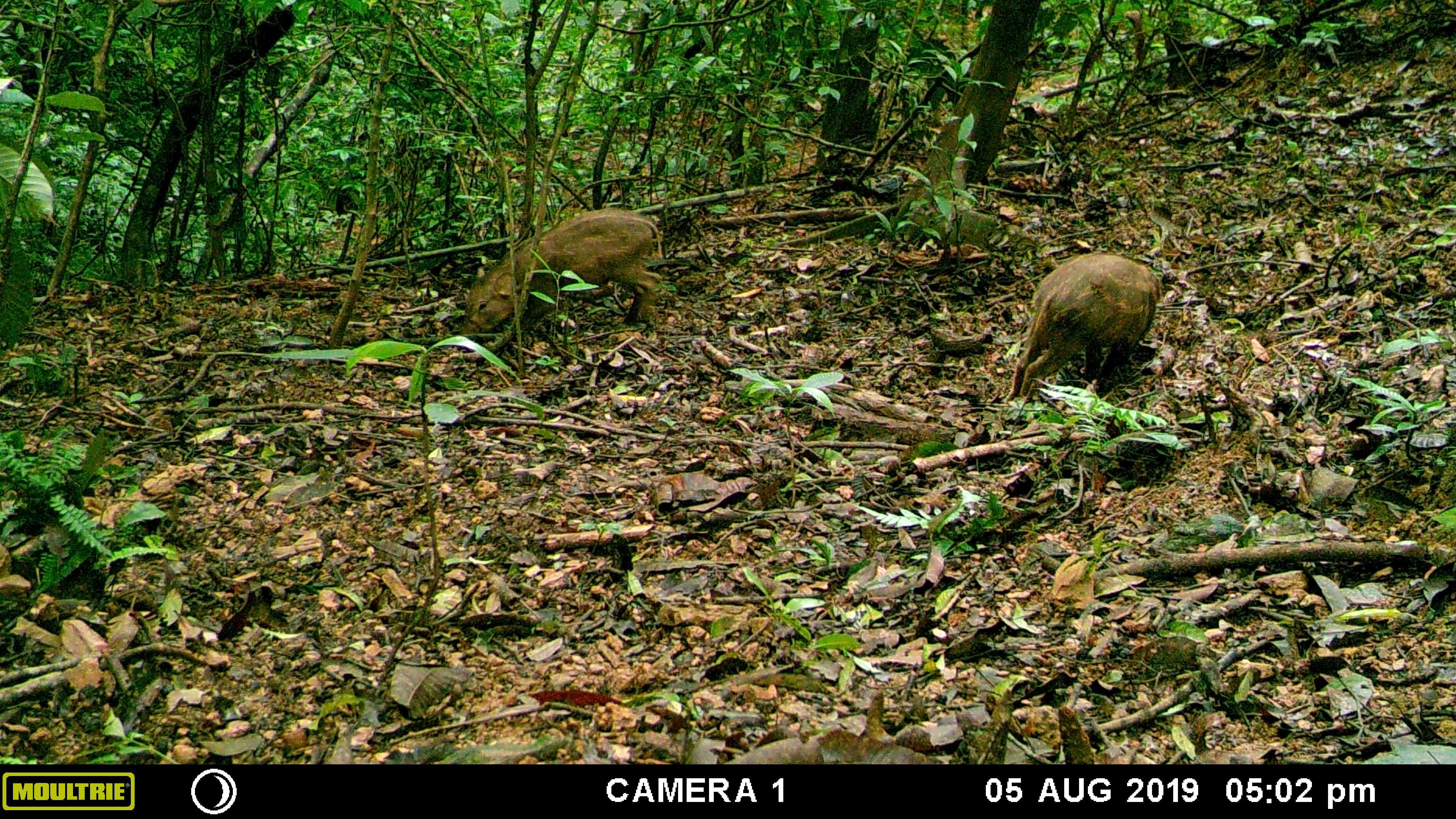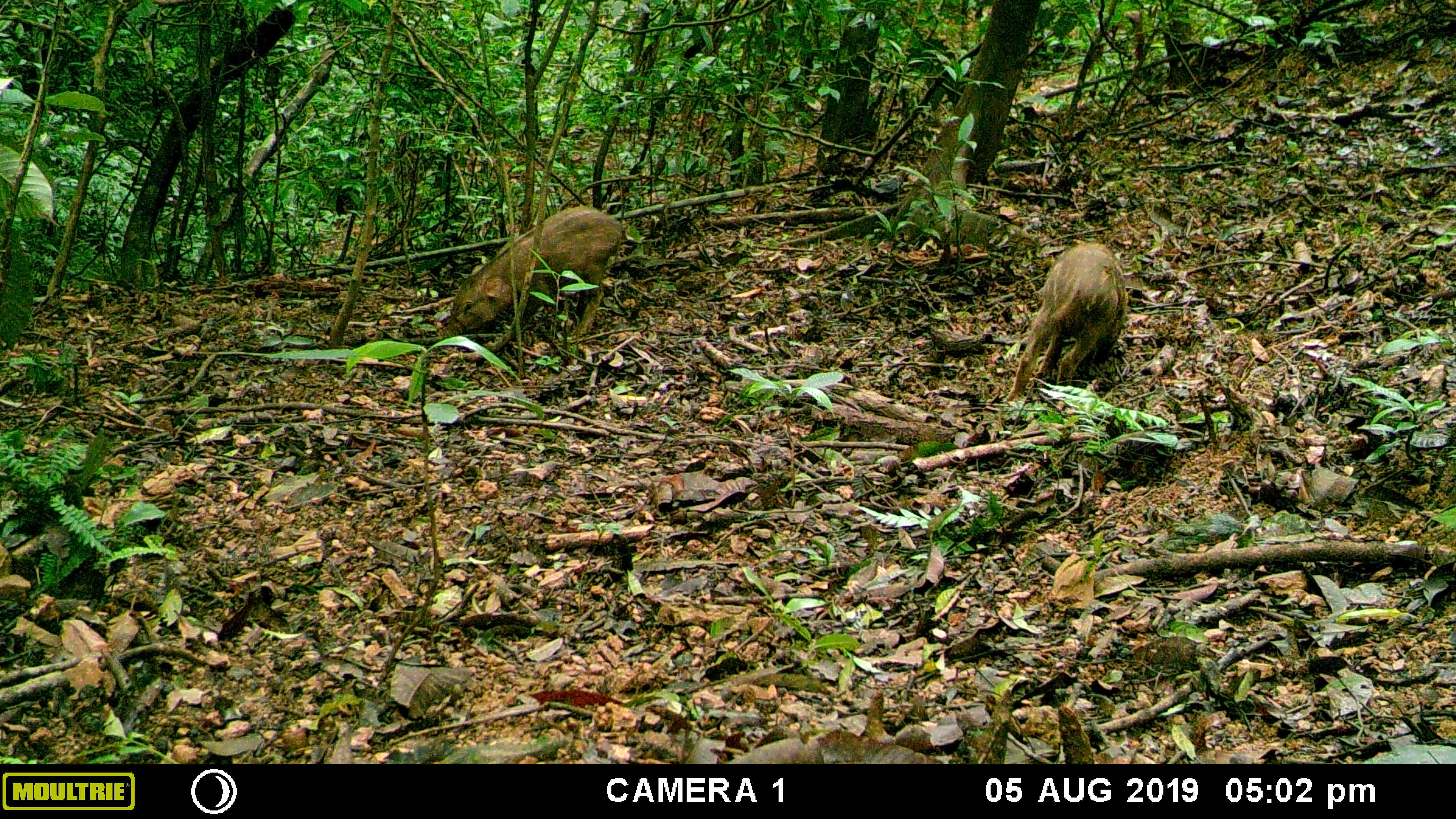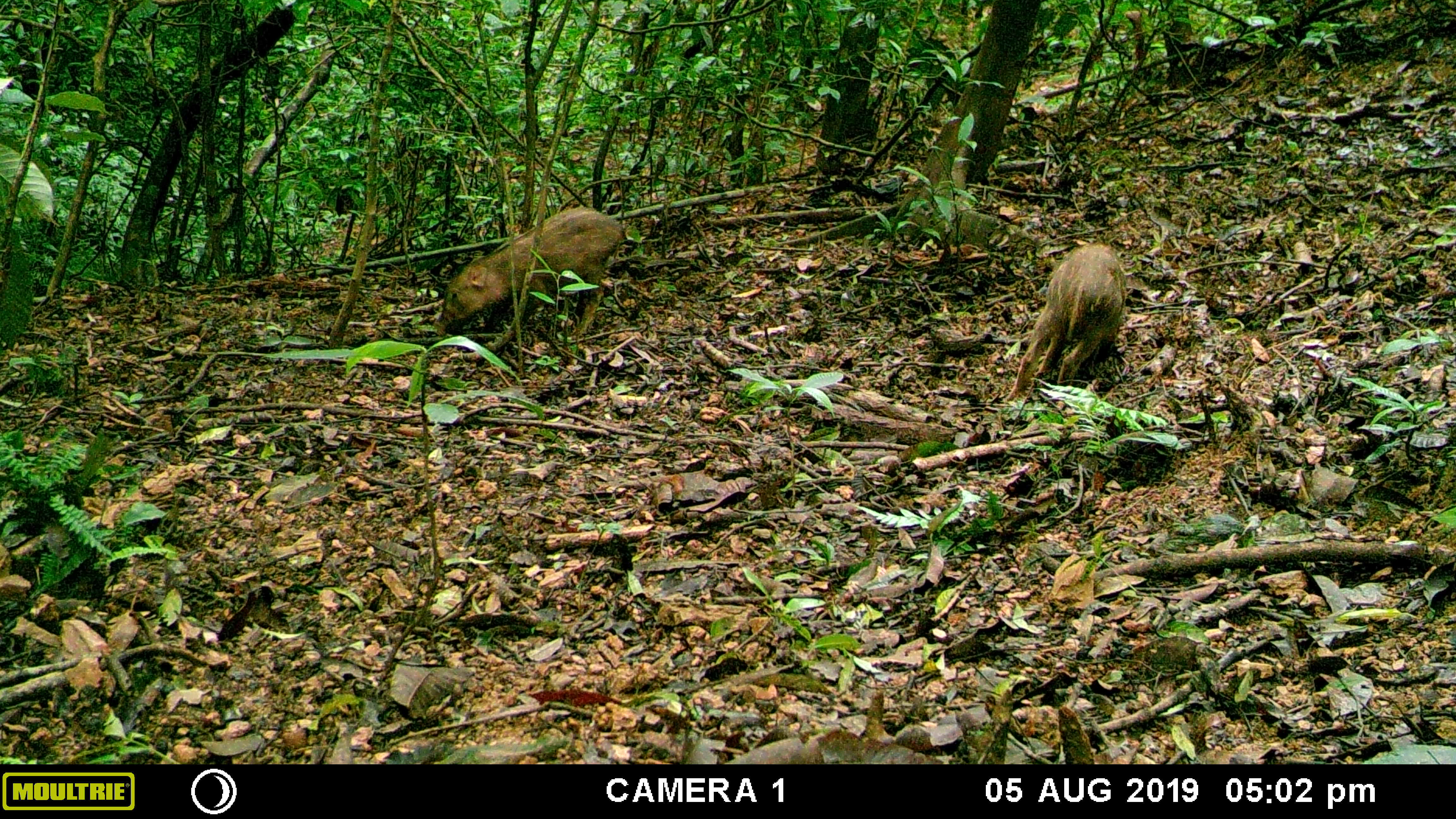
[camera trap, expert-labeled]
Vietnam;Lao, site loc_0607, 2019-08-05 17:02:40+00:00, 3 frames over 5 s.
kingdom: Animalia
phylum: Chordata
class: Mammalia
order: Artiodactyla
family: Suidae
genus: Sus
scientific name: Sus scrofa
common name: eurasian wild pig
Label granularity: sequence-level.